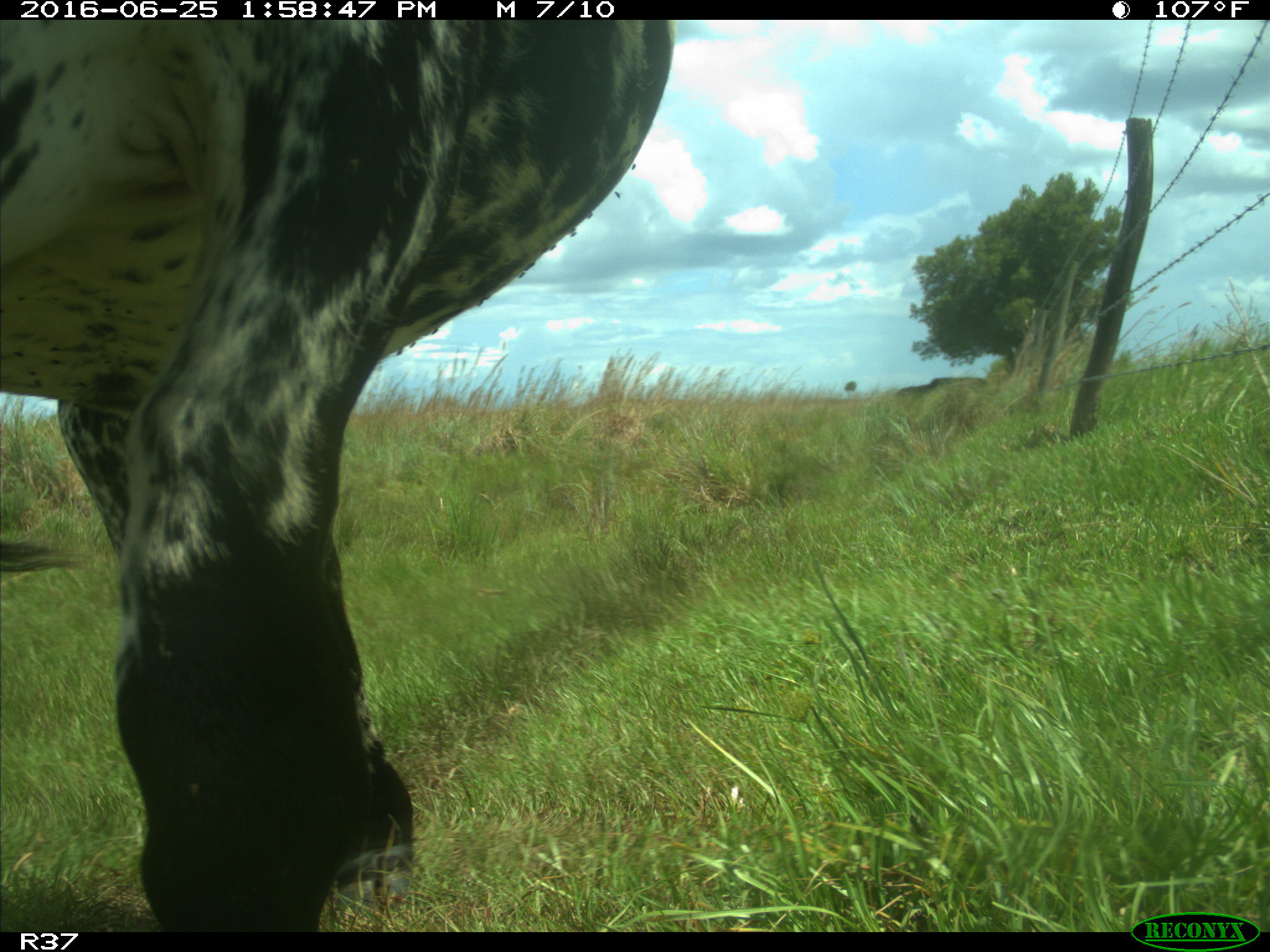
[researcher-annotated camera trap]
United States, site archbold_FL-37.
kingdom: Animalia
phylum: Chordata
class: Mammalia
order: Artiodactyla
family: Bovidae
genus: Bos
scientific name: Bos taurus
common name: domestic cow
Bos taurus (domestic cow).